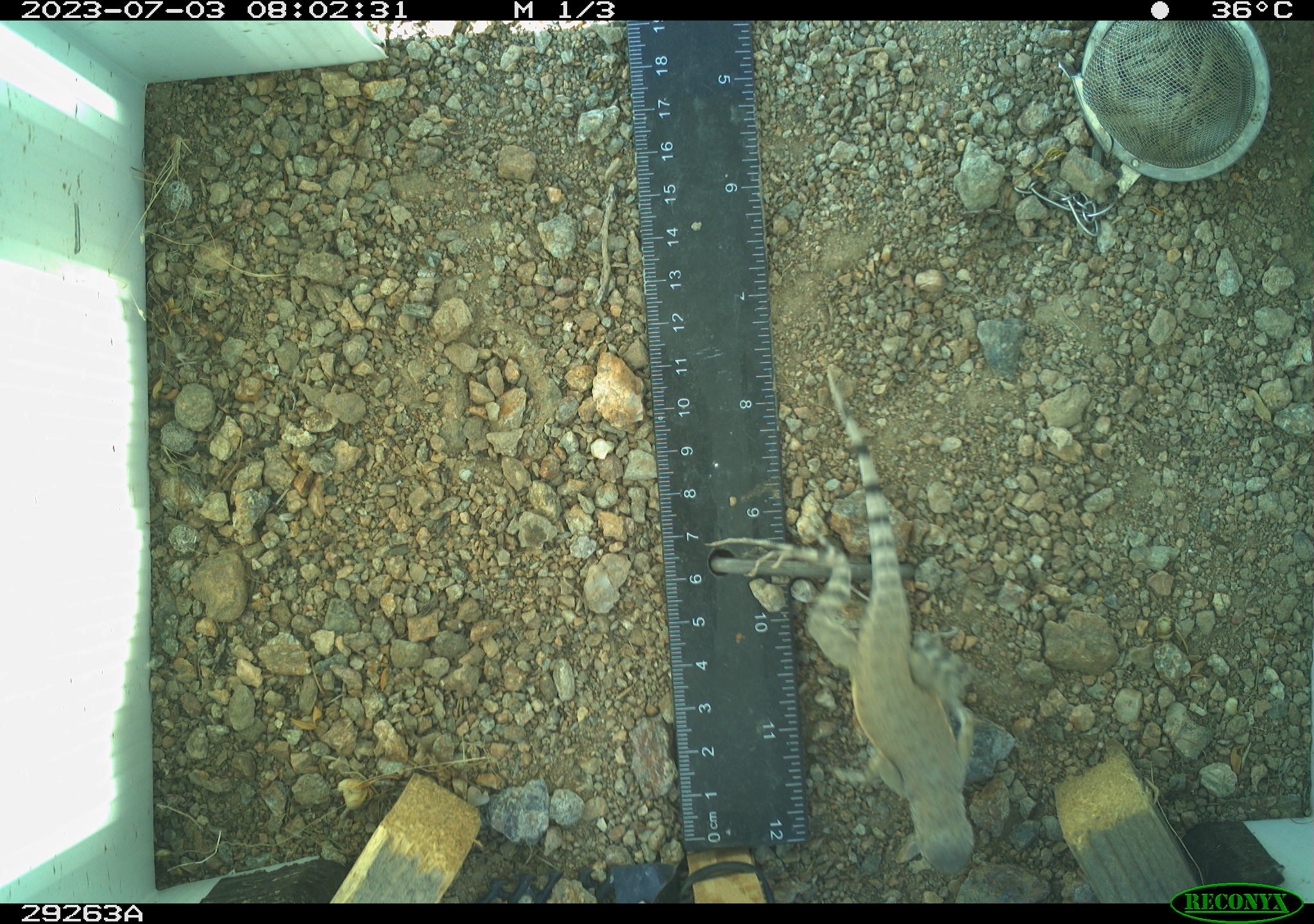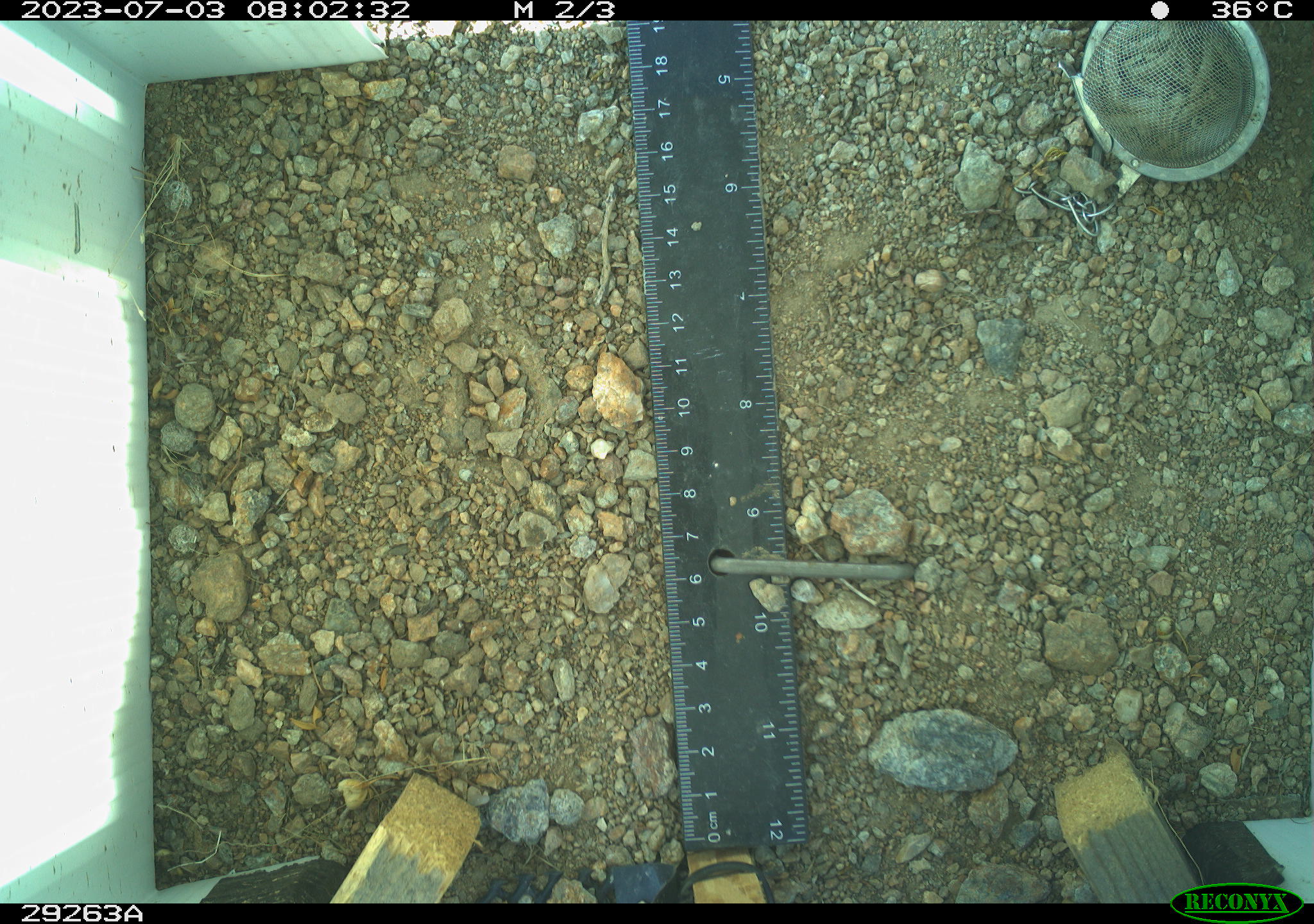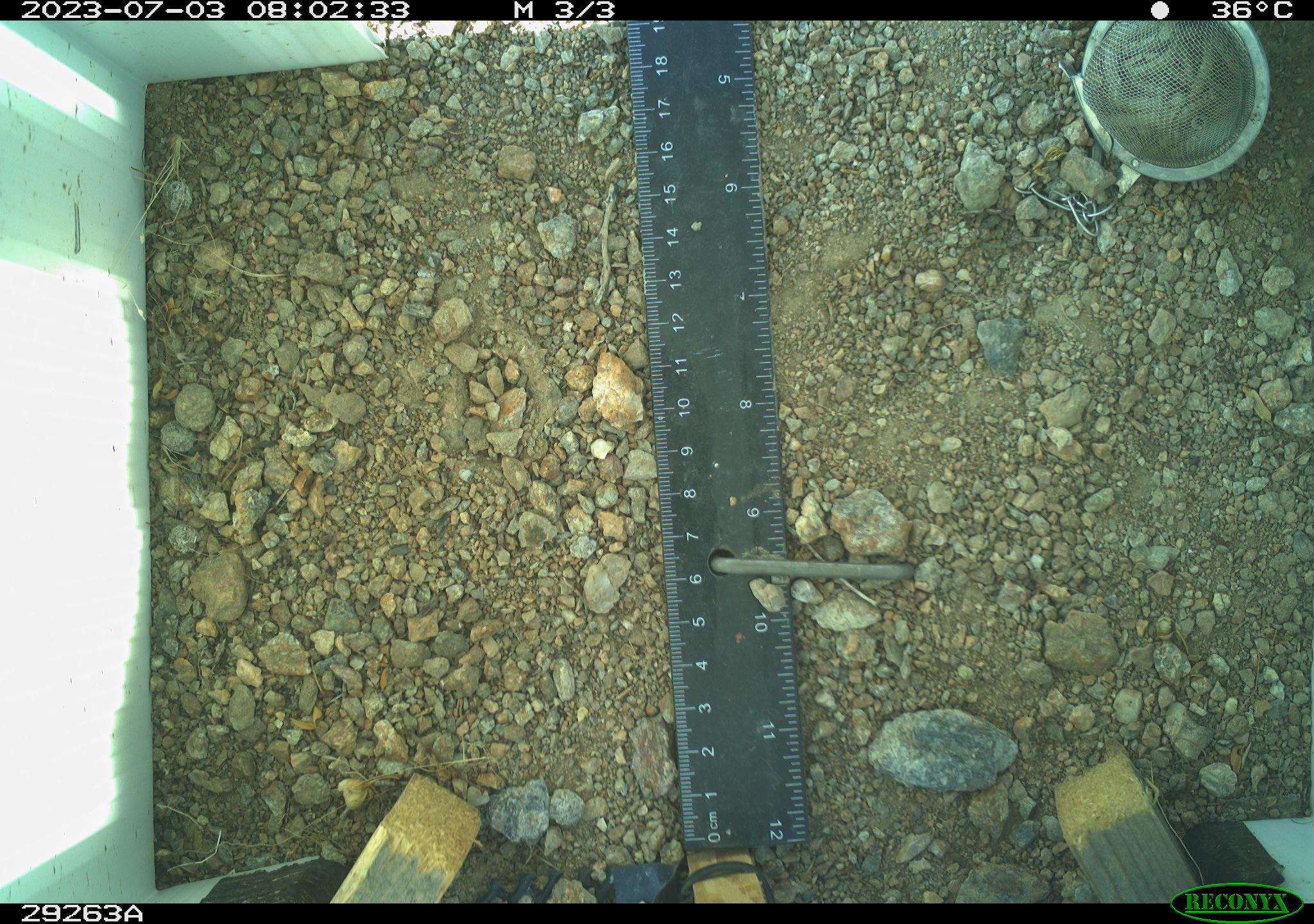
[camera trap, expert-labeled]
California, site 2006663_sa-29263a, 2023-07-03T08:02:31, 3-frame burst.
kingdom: Animalia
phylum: Chordata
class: Reptilia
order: Squamata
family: Phrynosomatidae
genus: Callisaurus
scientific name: Callisaurus draconoides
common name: zebra-tailed lizard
Zebra-tailed lizard (Callisaurus draconoides).